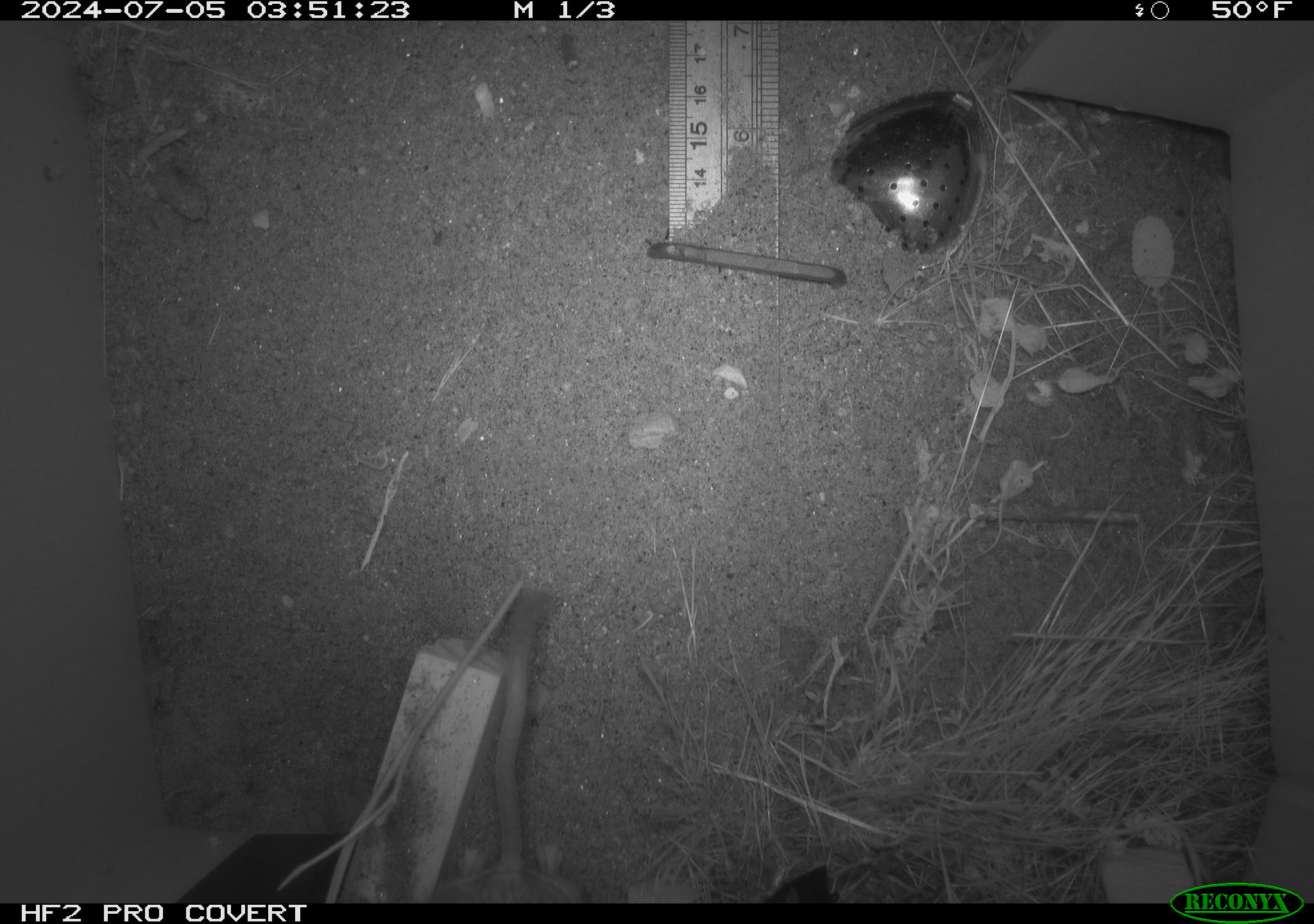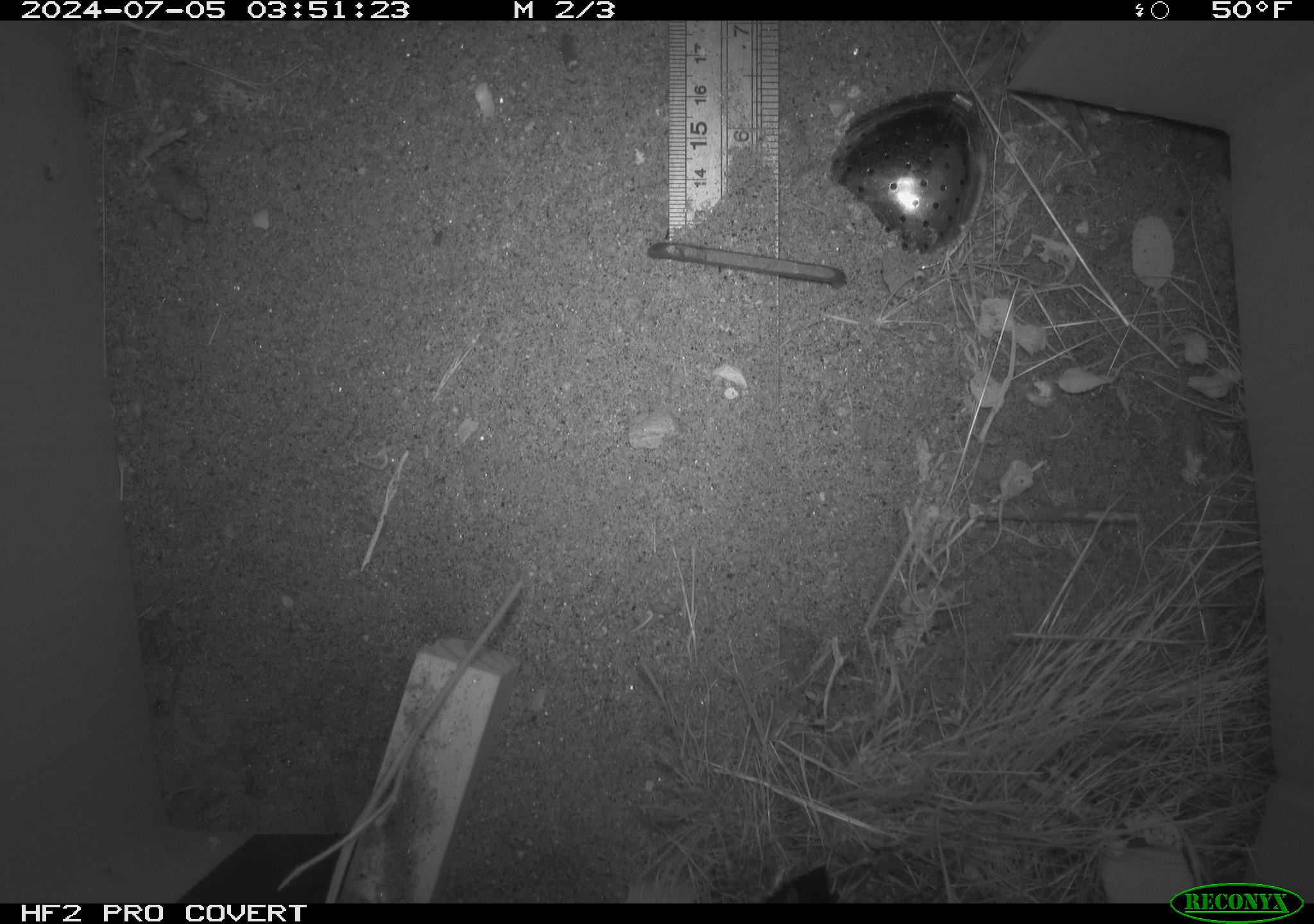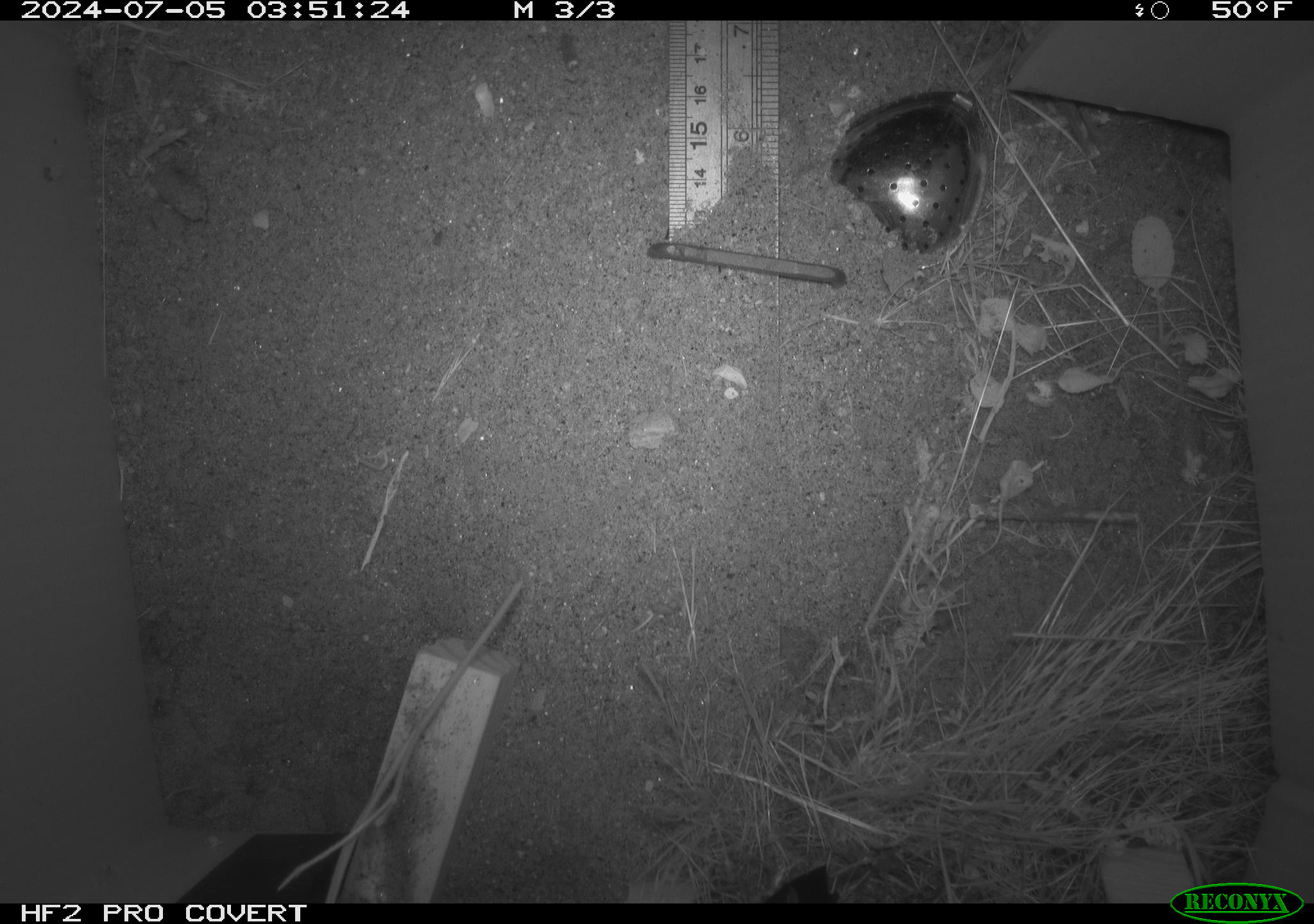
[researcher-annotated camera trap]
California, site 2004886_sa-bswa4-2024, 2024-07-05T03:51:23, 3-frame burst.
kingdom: Animalia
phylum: Chordata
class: Mammalia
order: Rodentia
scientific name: Rodentia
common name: rodent